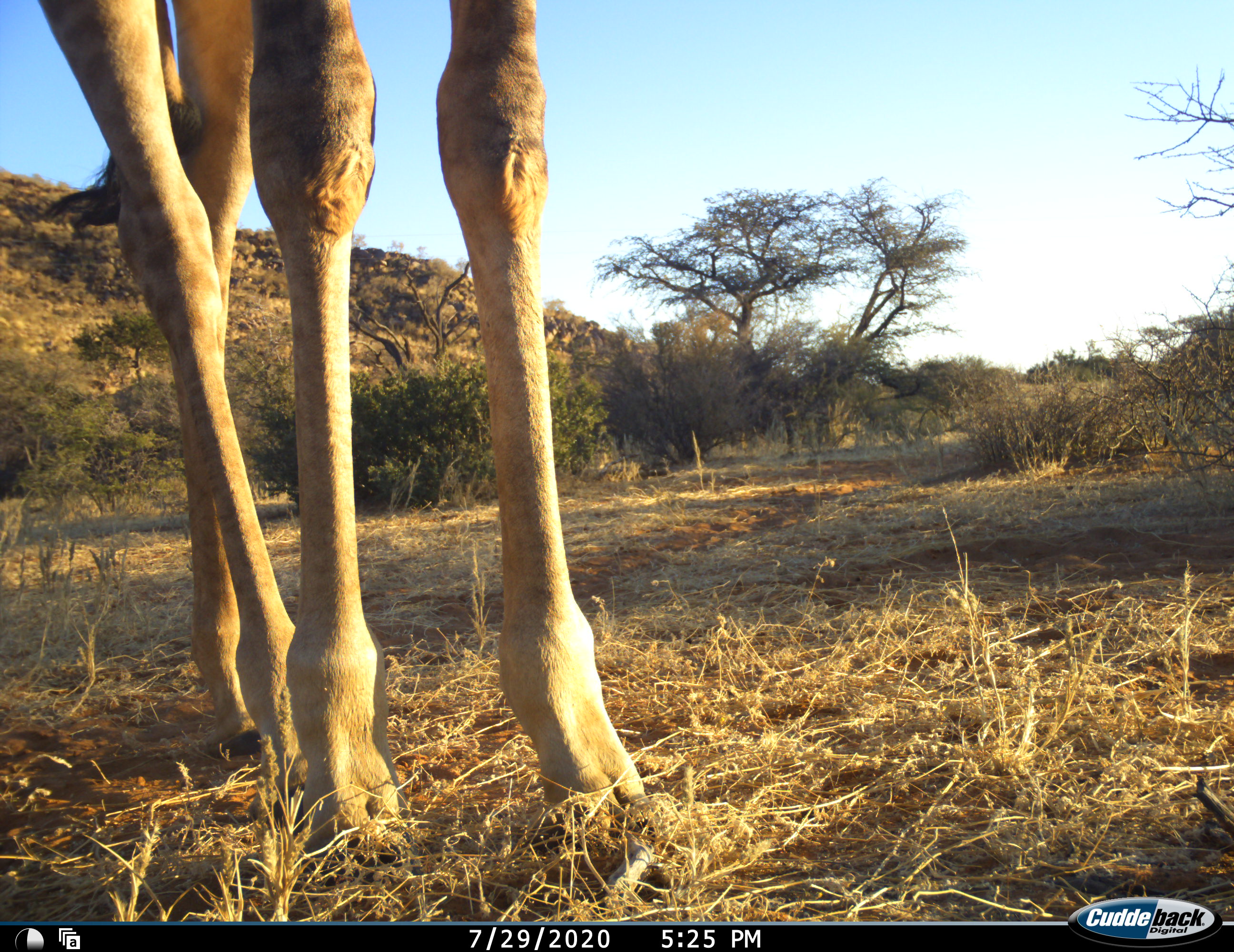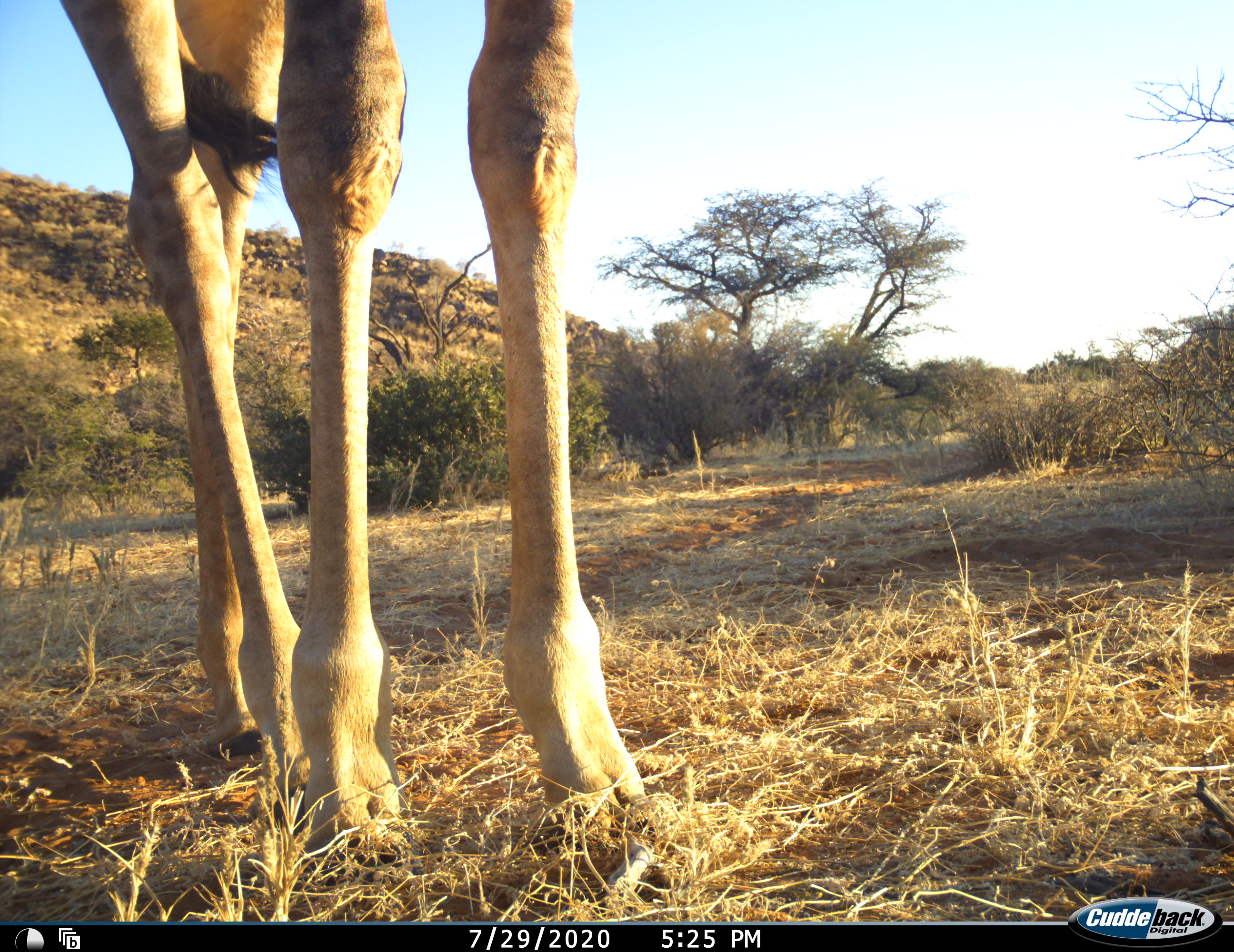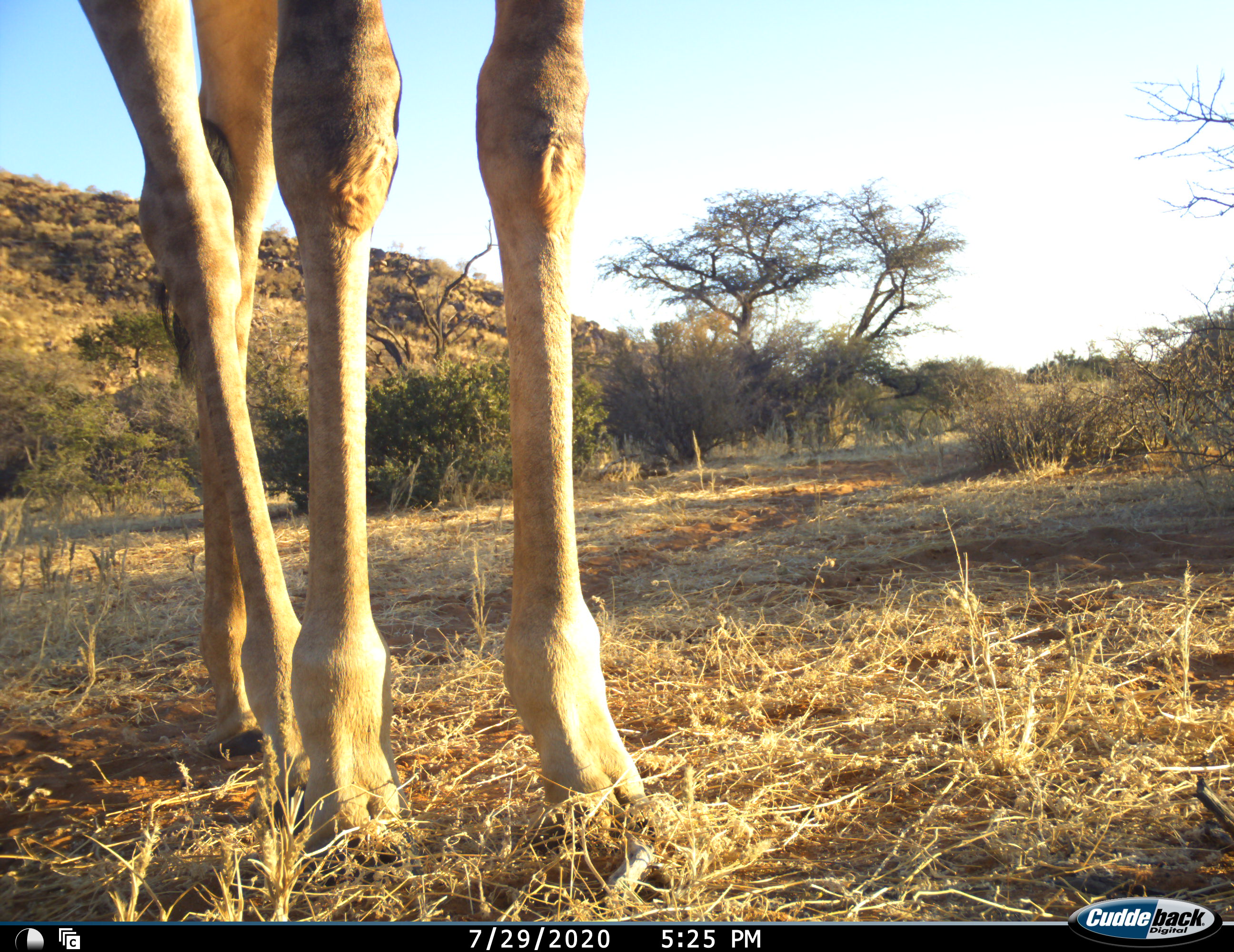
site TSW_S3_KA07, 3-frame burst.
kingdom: Animalia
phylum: Chordata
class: Mammalia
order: Artiodactyla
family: Giraffidae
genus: Giraffa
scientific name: Giraffa camelopardalis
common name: giraffe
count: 1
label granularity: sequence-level